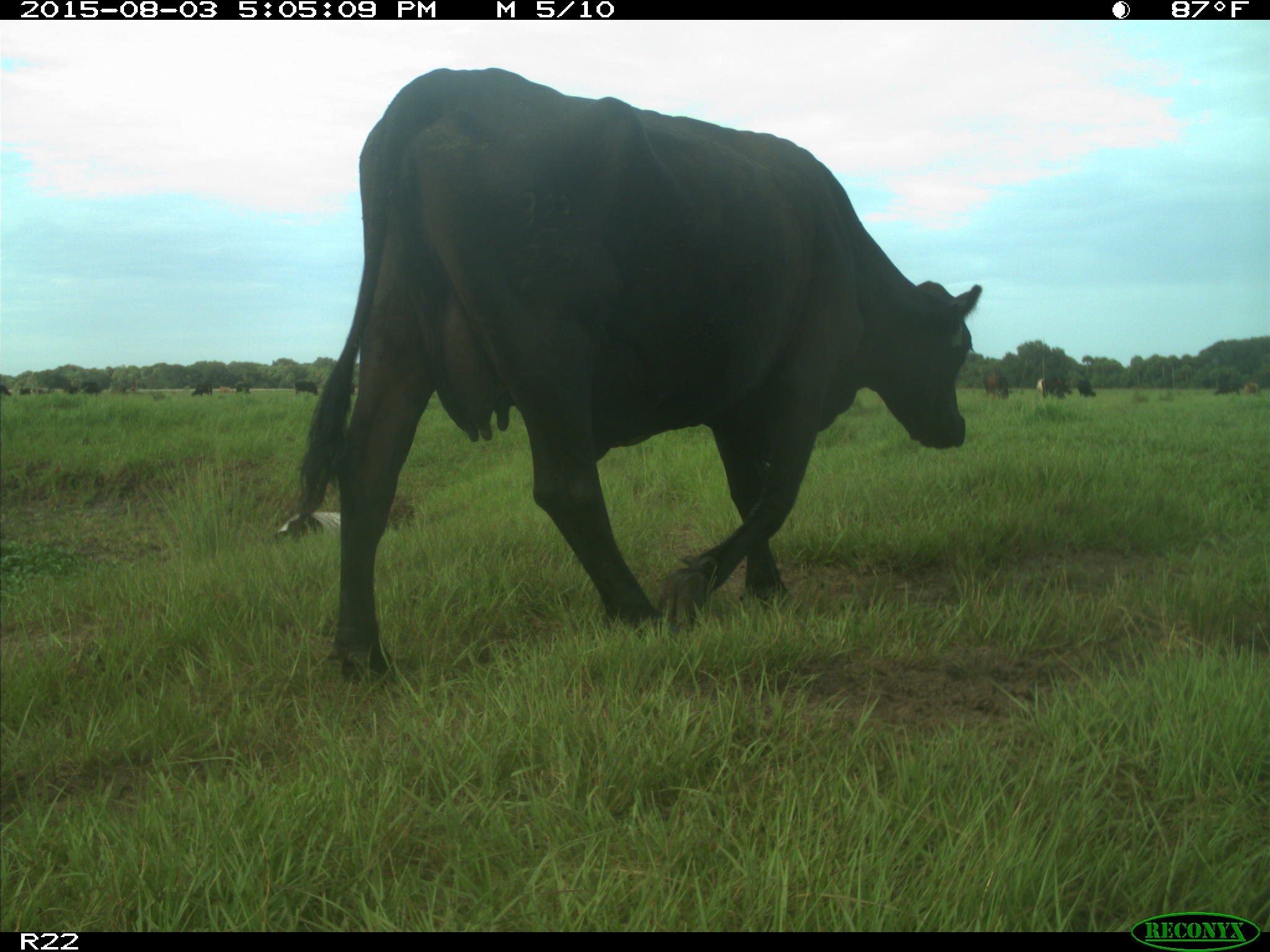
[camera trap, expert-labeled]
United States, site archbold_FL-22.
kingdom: Animalia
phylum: Chordata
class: Mammalia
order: Artiodactyla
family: Bovidae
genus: Bos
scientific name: Bos taurus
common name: domestic cow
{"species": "Bos taurus (domestic cow)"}